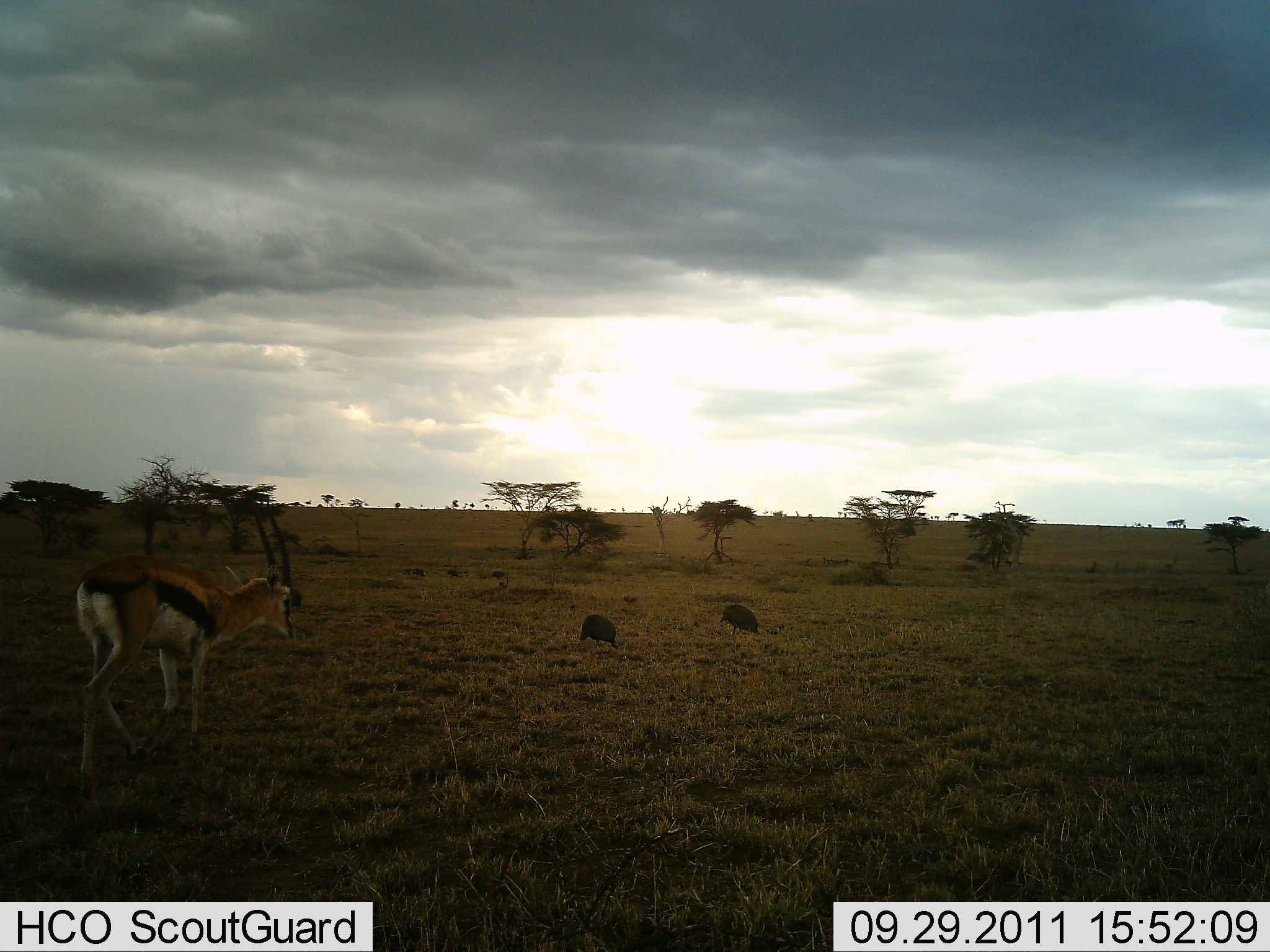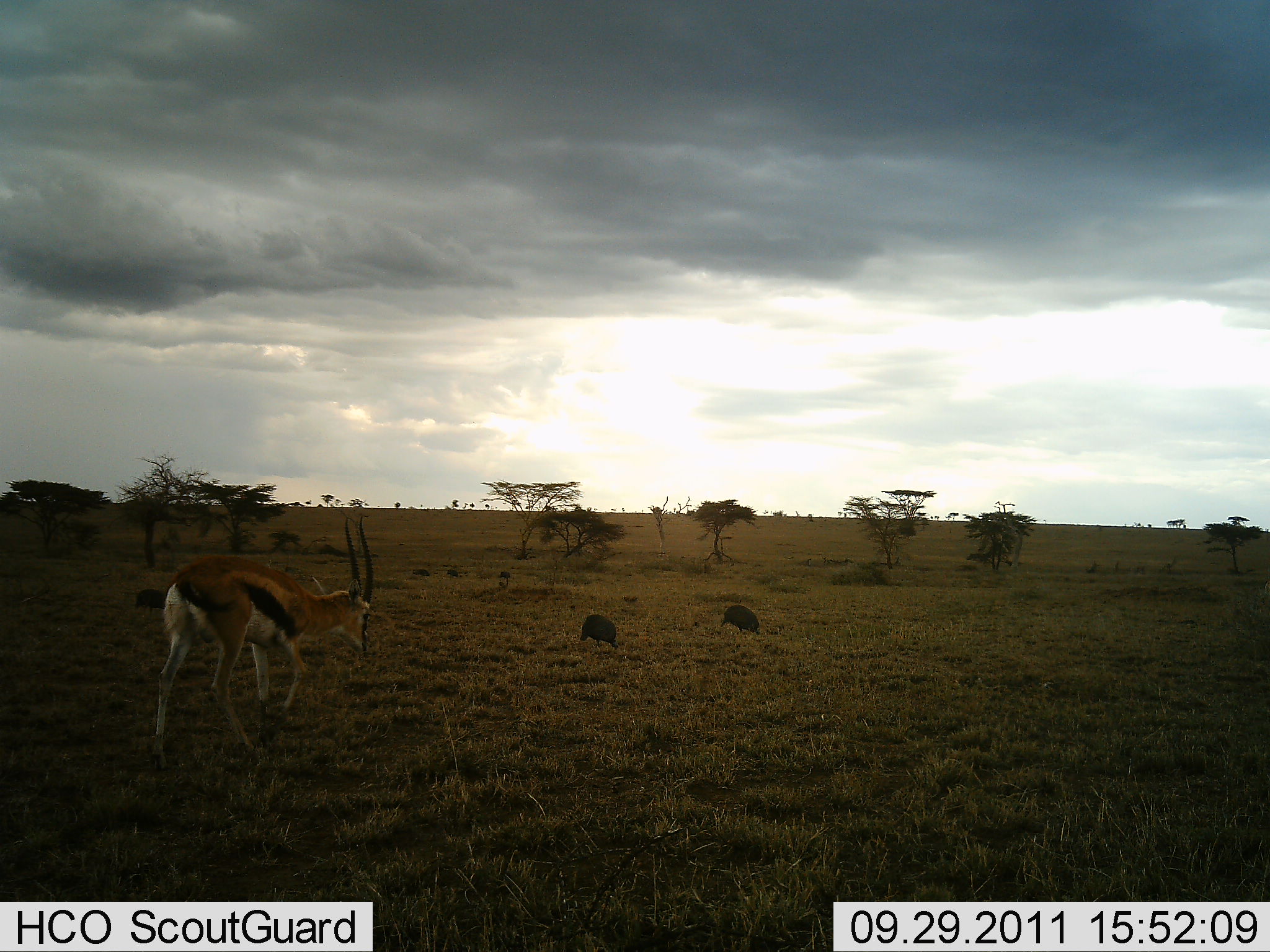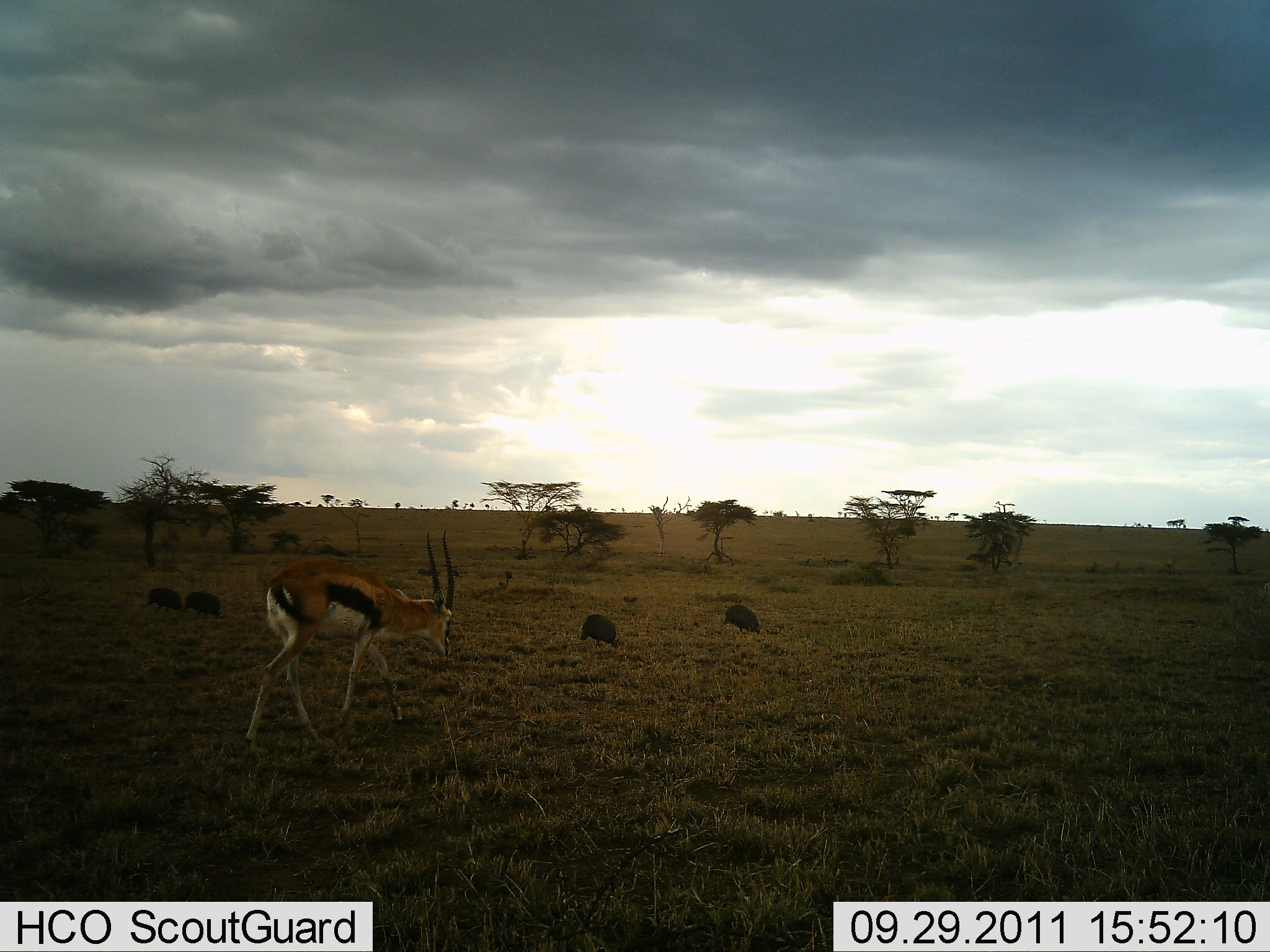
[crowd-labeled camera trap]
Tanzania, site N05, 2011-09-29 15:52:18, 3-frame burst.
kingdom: Animalia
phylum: Chordata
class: Mammalia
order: Artiodactyla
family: Bovidae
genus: Eudorcas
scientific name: Eudorcas thomsonii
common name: thomson's gazelle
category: gazellethomsons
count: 1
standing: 0%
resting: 0%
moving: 100%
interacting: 0%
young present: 0%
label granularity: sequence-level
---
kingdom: Animalia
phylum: Chordata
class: Aves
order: Galliformes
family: Numididae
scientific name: Numididae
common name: guinea fowl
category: guineafowl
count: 4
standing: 23%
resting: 0%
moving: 38%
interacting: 0%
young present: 0%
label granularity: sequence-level